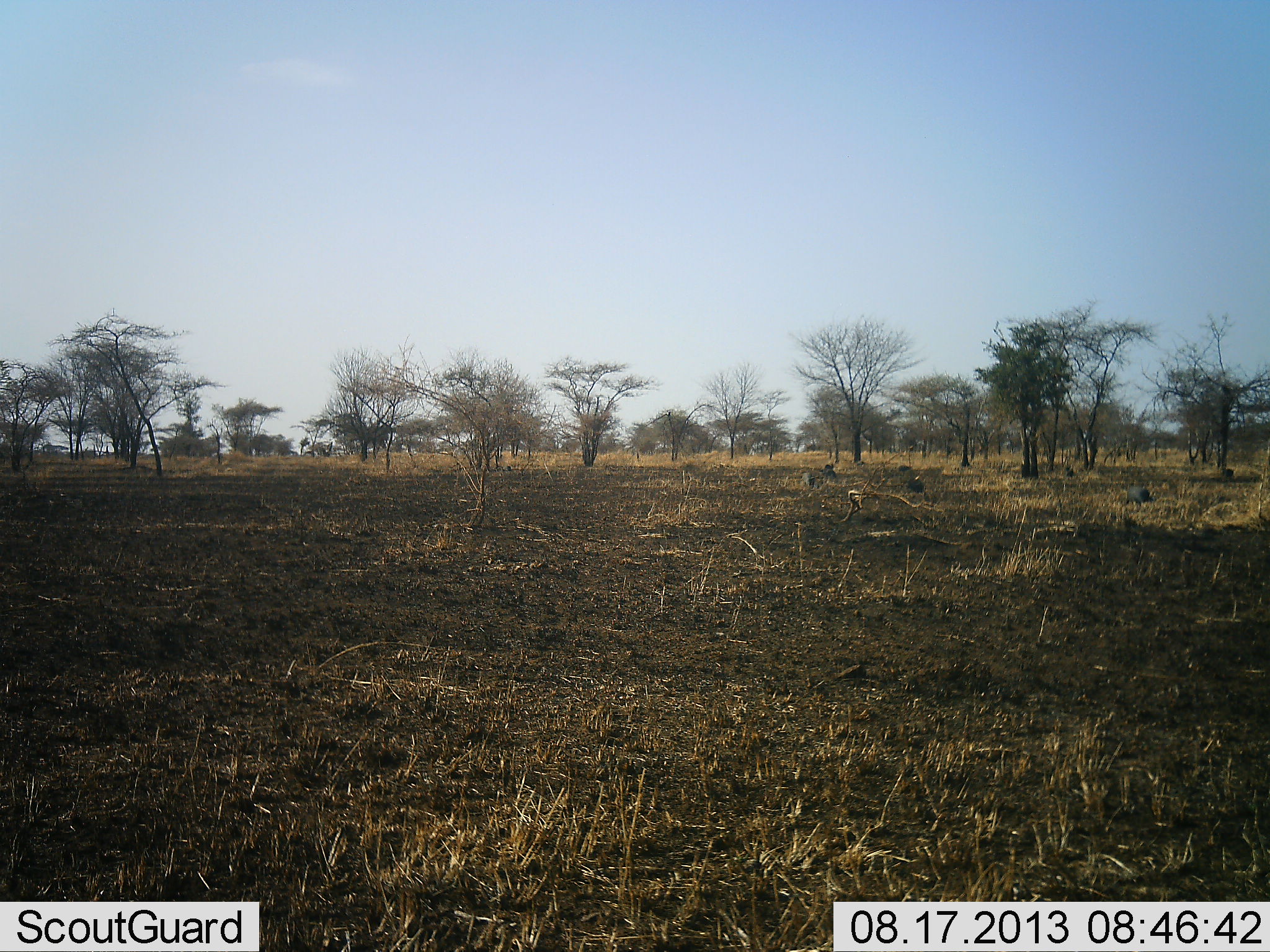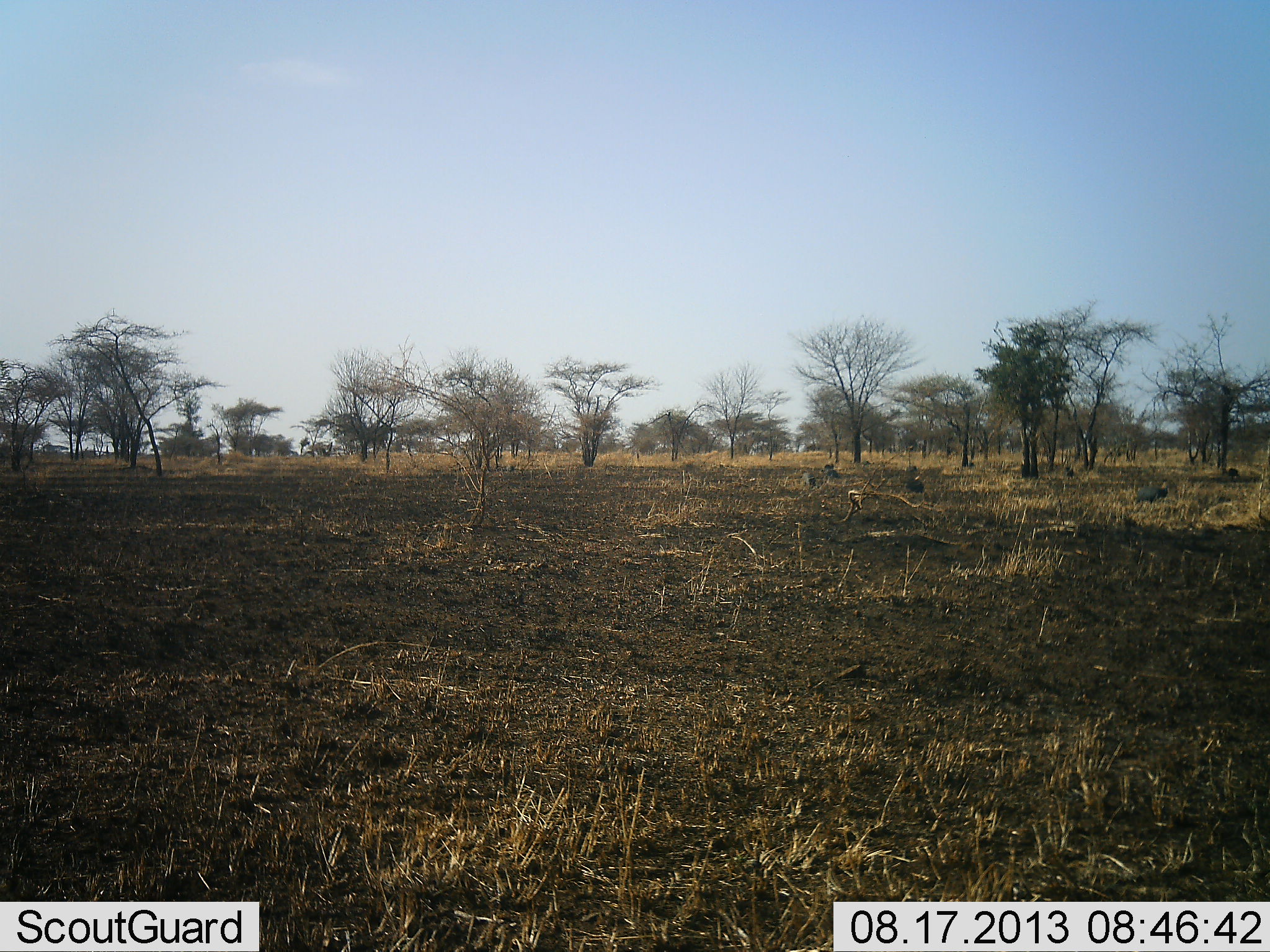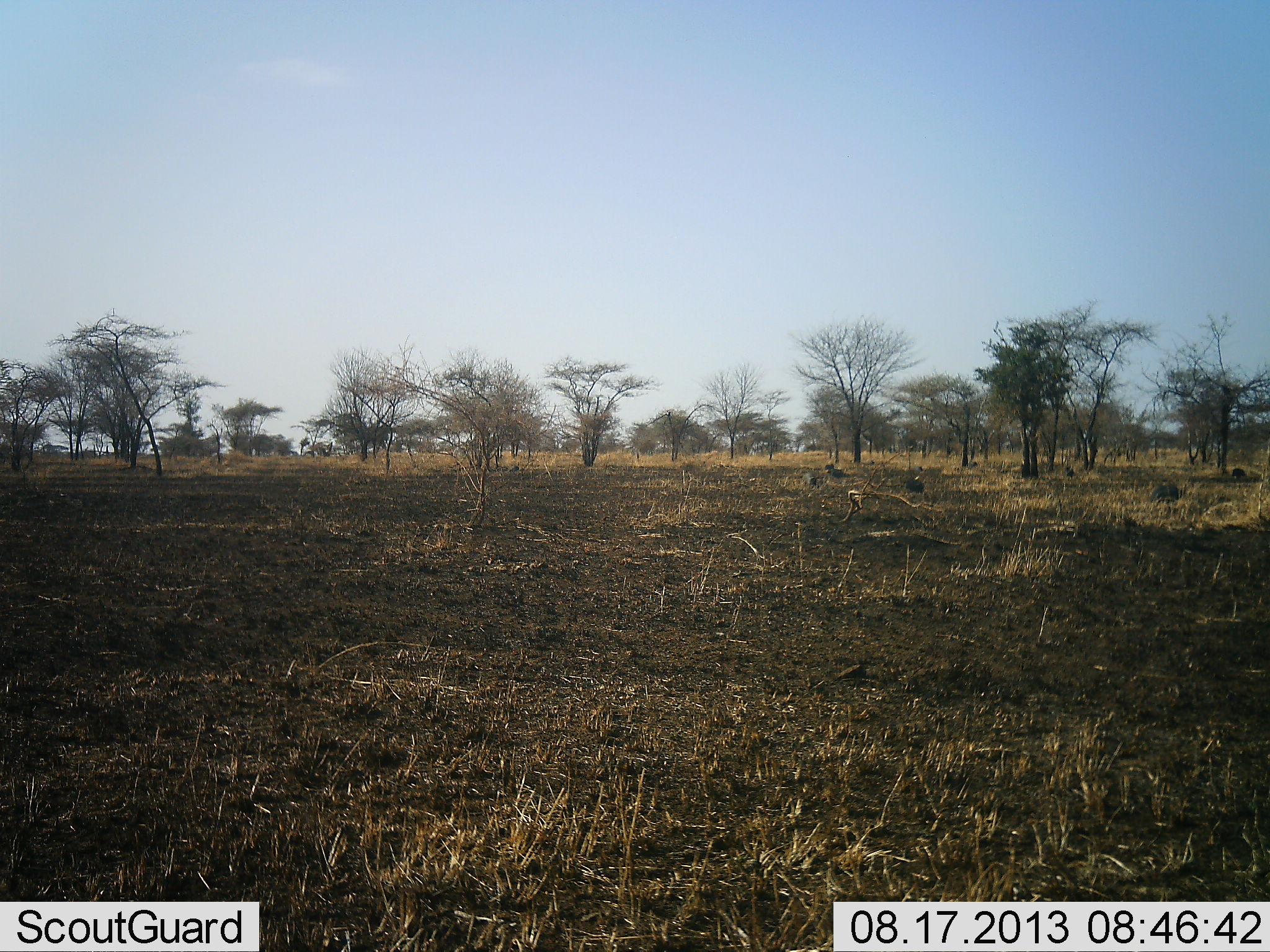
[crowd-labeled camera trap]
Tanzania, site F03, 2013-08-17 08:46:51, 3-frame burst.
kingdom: Animalia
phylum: Chordata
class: Aves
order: Galliformes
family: Numididae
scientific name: Numididae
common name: guinea fowl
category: guineafowl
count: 8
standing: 14%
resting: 0%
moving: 71%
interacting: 14%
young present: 0%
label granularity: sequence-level